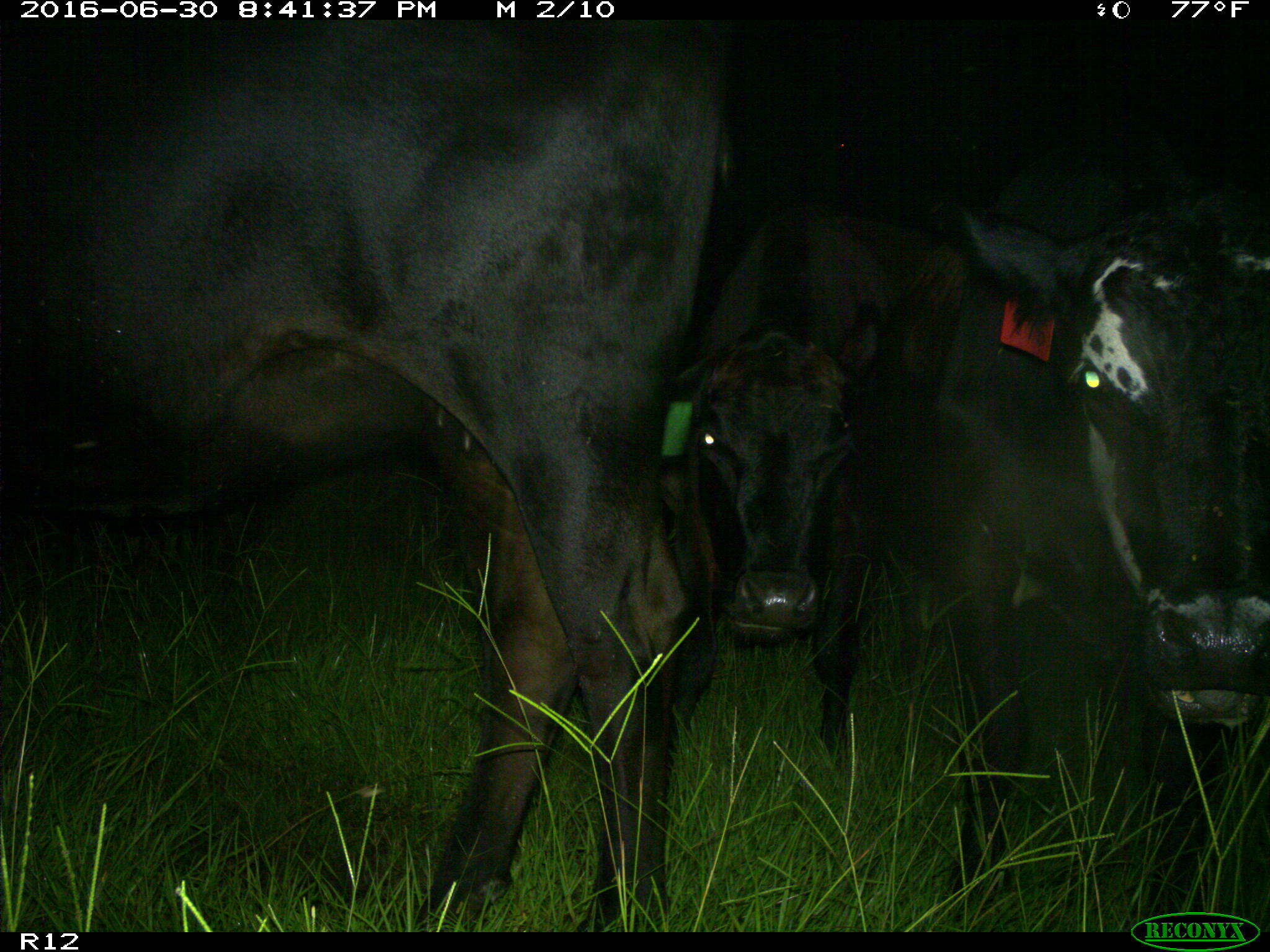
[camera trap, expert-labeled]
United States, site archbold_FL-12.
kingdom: Animalia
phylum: Chordata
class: Mammalia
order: Artiodactyla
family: Bovidae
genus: Bos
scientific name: Bos taurus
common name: domestic cow